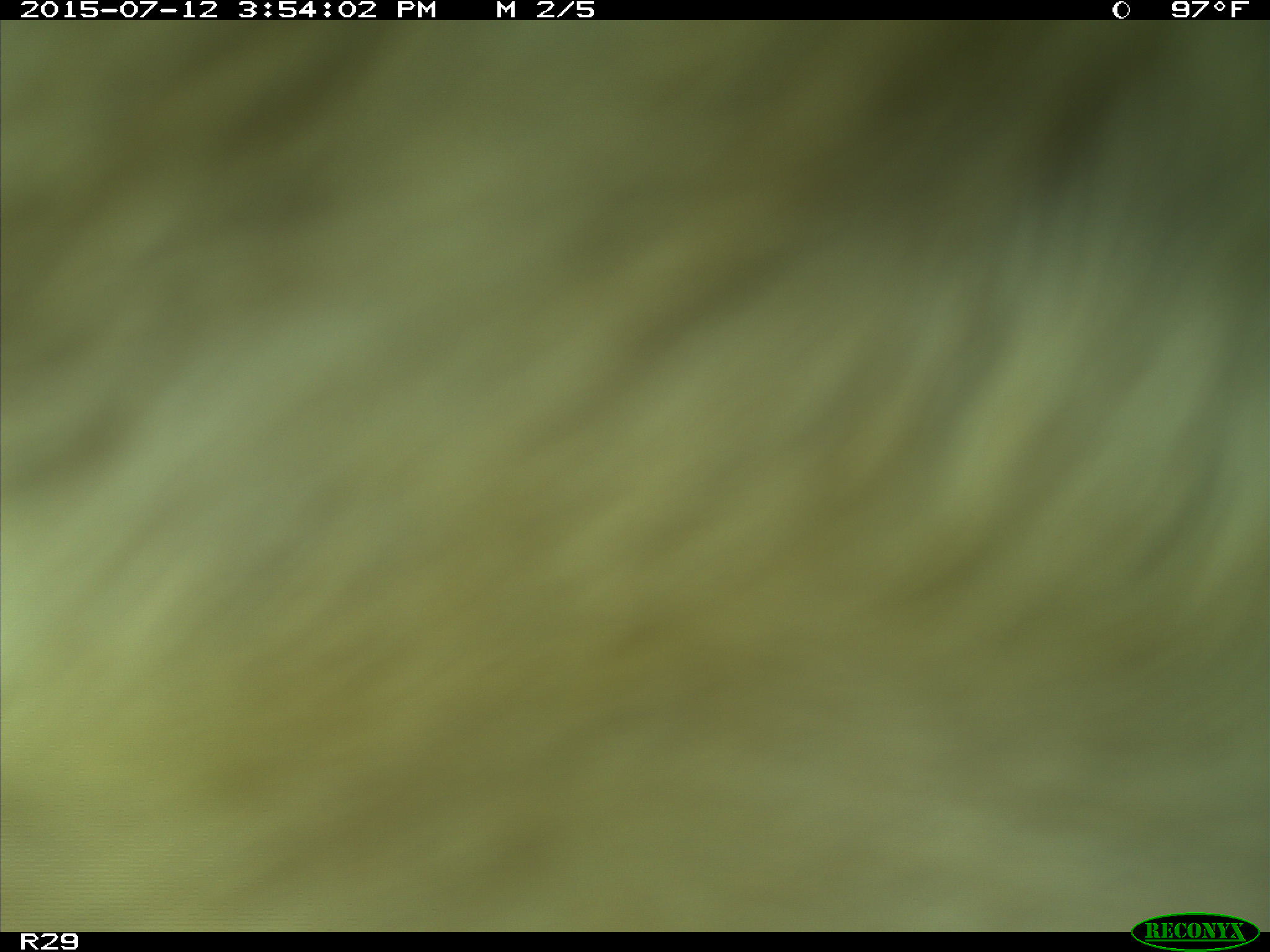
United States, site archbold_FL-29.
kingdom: Animalia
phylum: Chordata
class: Mammalia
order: Artiodactyla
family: Bovidae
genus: Bos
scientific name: Bos taurus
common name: domestic cow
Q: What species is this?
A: Bos taurus (domestic cow).